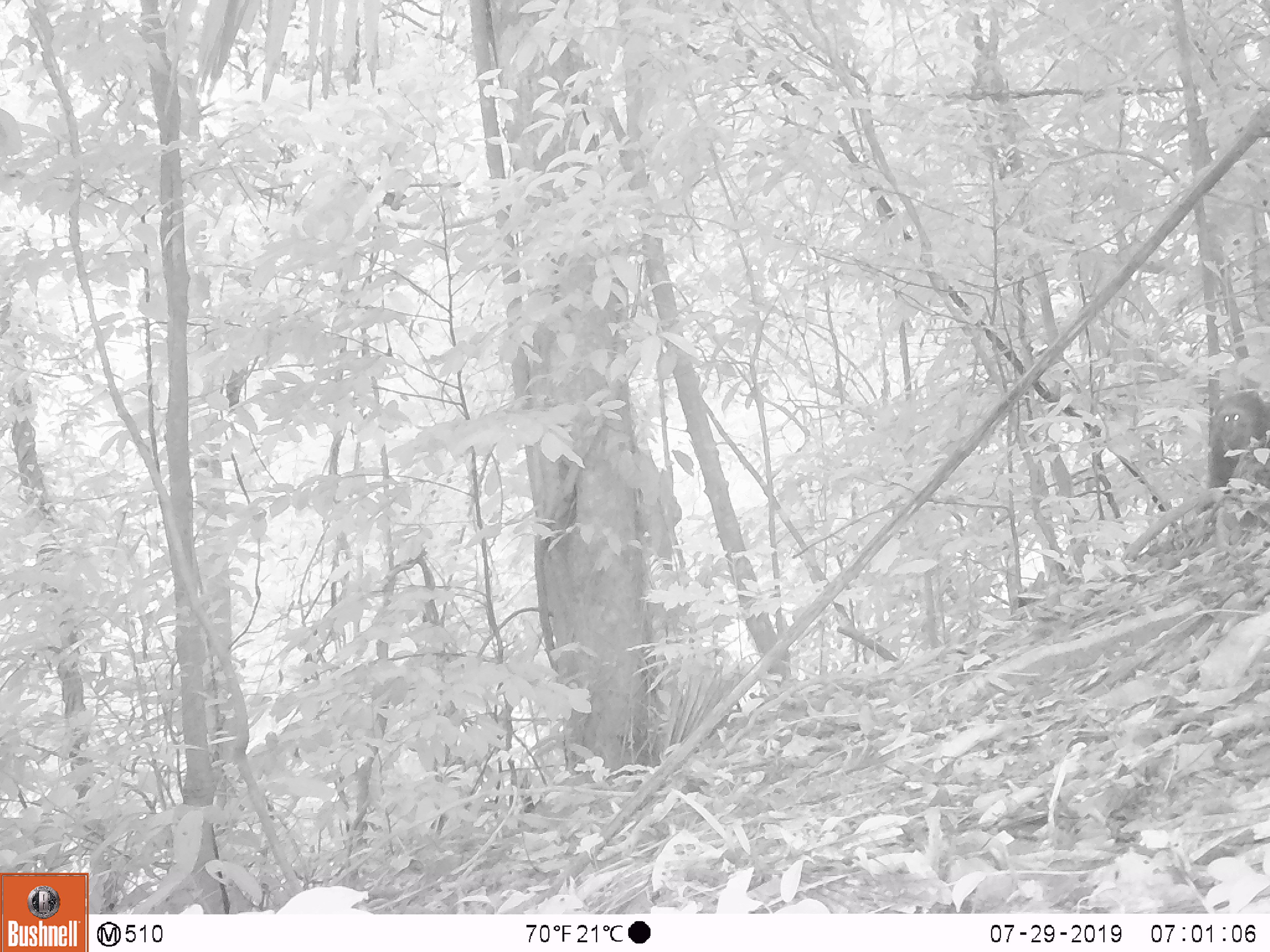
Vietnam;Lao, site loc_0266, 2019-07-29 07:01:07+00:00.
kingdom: Animalia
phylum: Chordata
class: Mammalia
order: Primates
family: Cercopithecidae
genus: Macaca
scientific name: Macaca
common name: macaque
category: unidentified macaque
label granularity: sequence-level